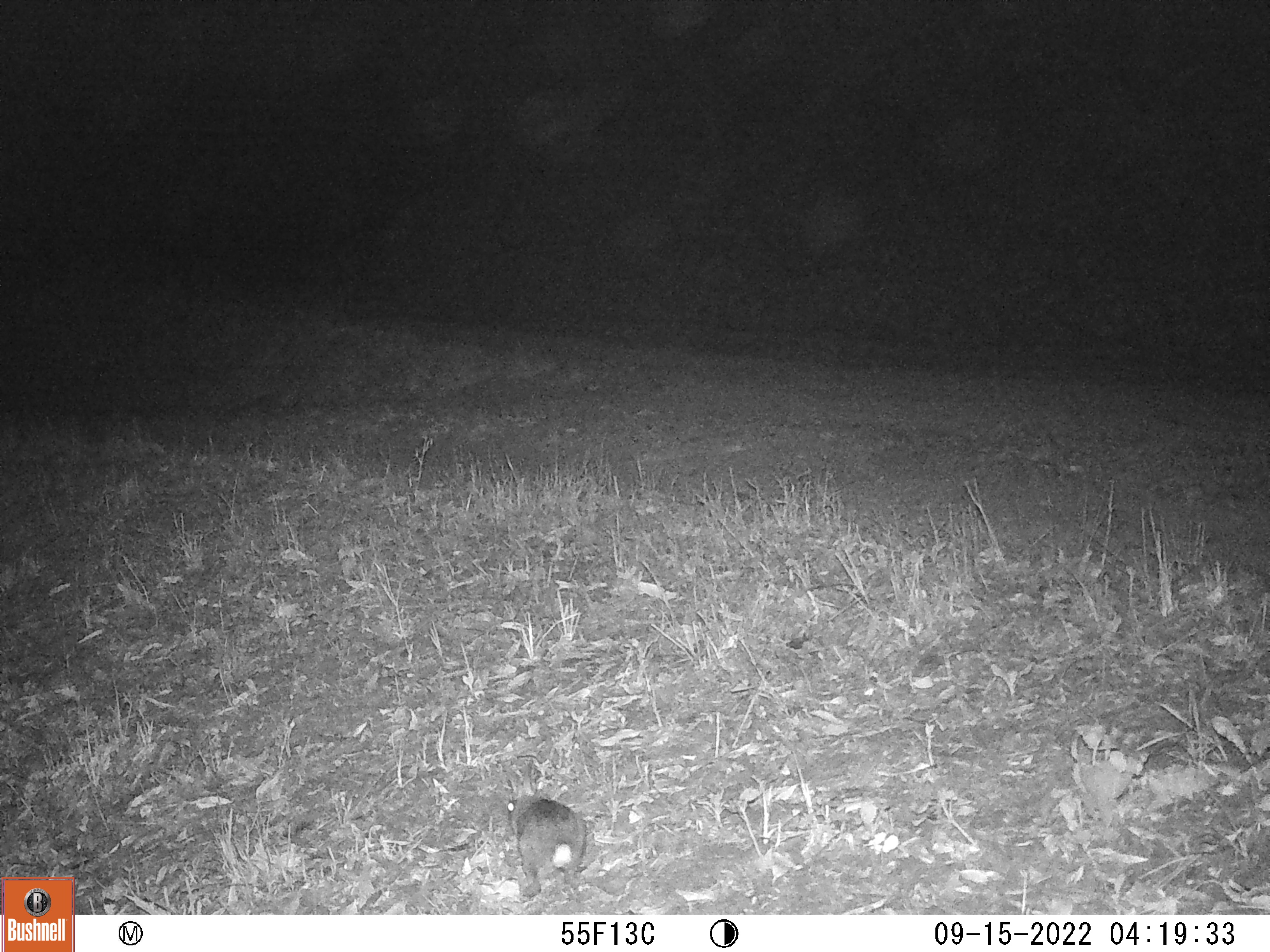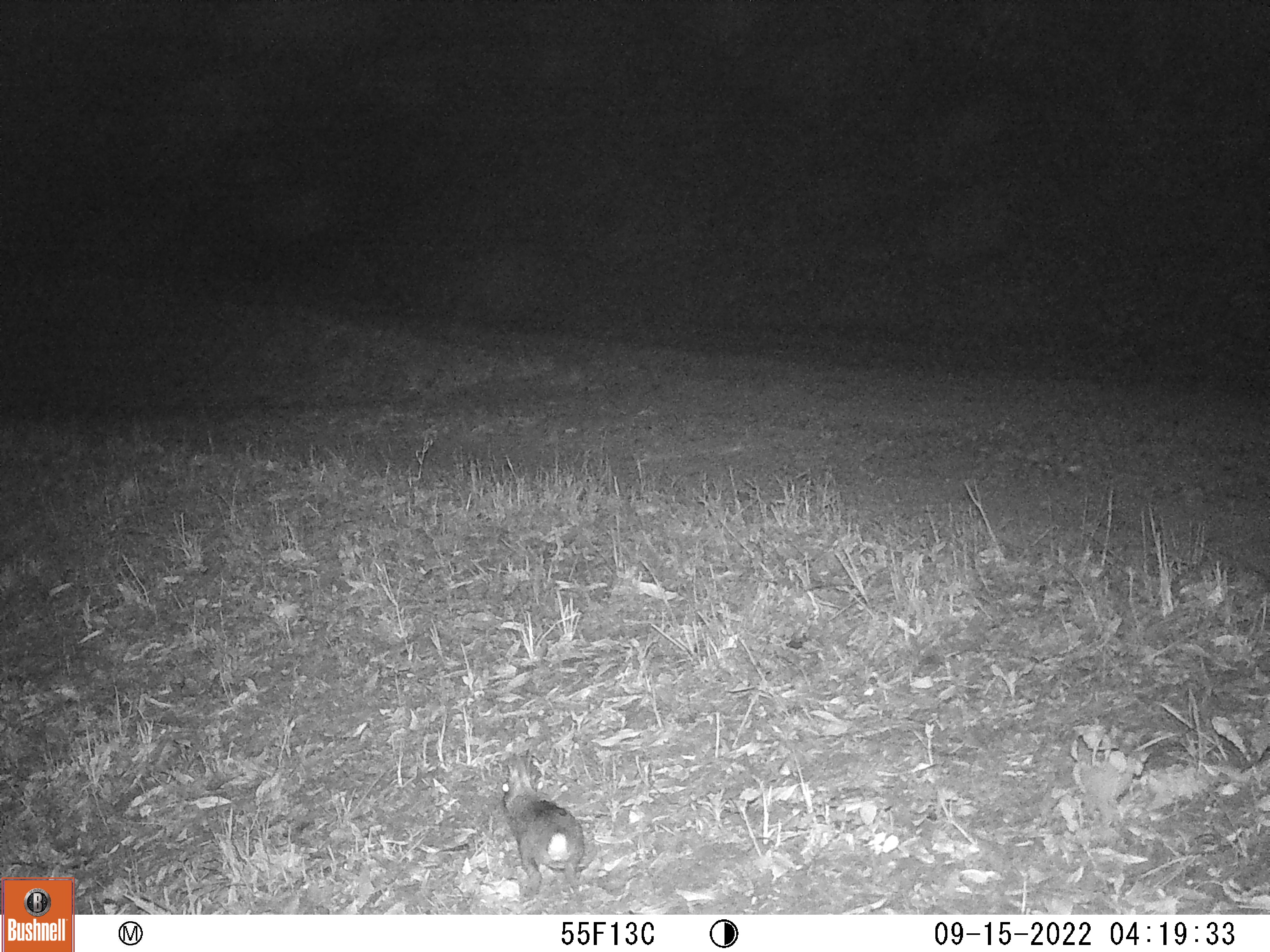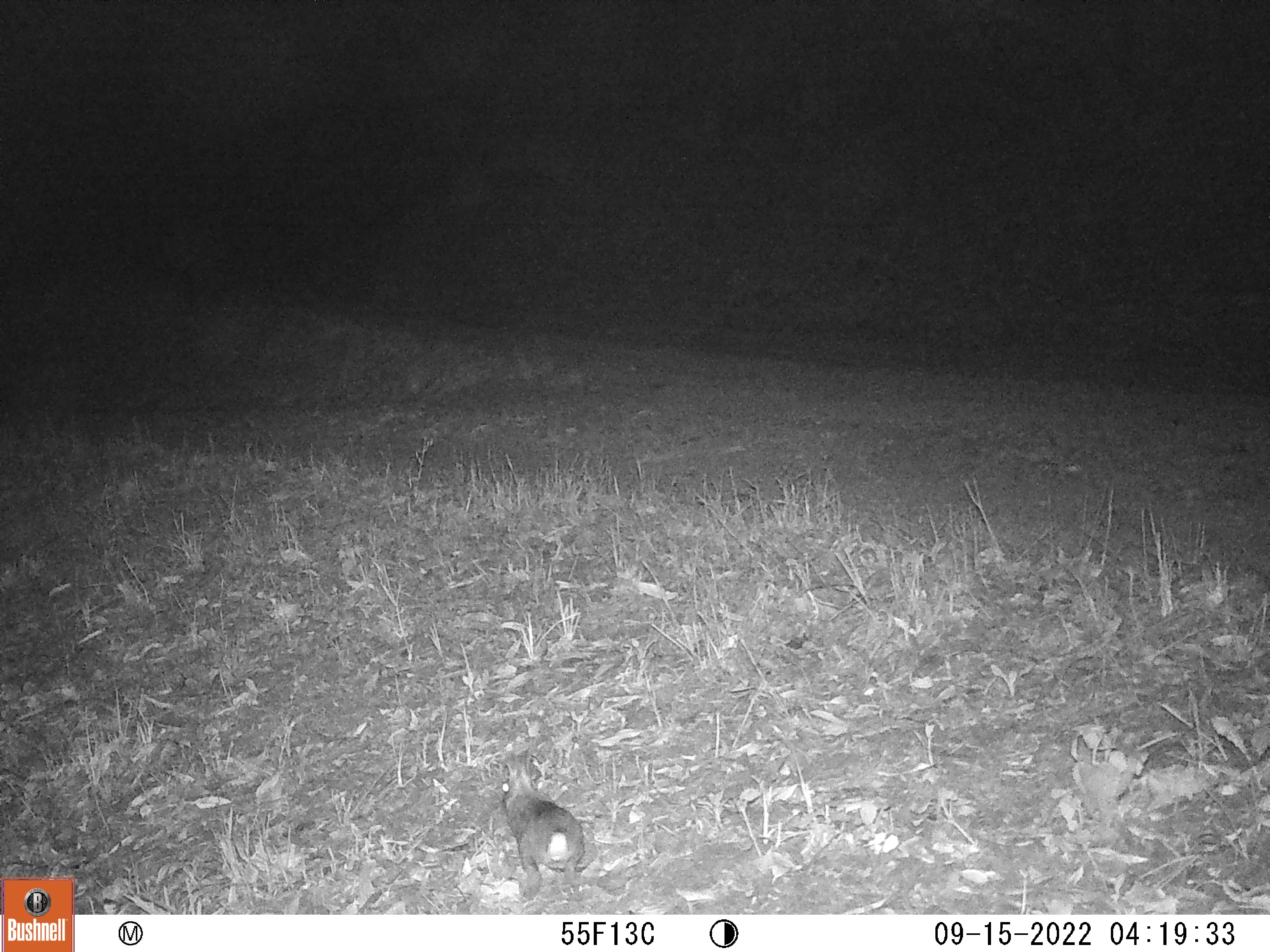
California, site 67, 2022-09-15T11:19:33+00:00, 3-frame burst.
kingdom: Animalia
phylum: Chordata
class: Mammalia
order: Lagomorpha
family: Leporidae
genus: Sylvilagus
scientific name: Sylvilagus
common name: cottontail rabbit